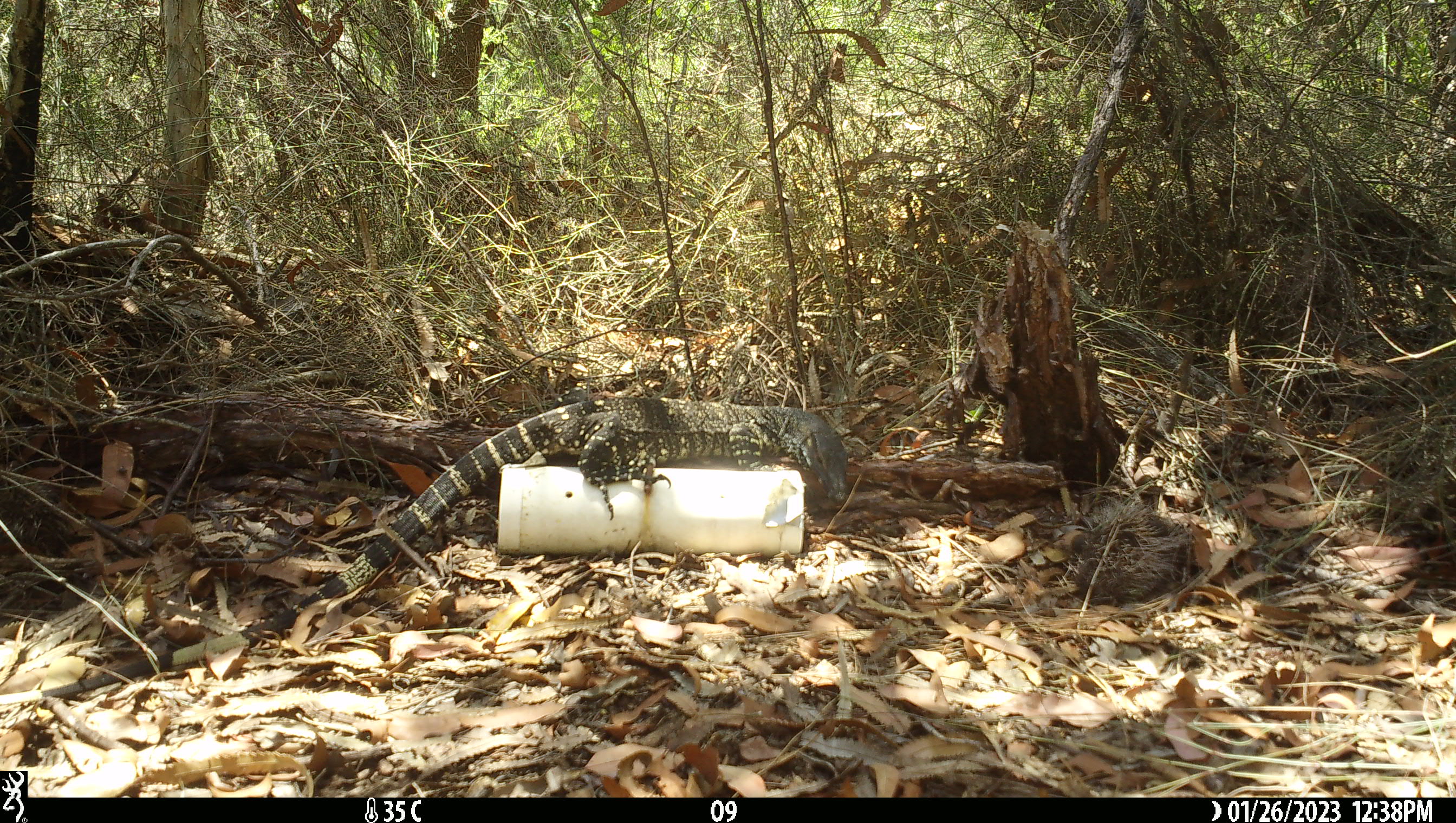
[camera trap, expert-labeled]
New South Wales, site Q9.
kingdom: Animalia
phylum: Chordata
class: Reptilia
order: Squamata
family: Varanidae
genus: Varanus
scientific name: Varanus varius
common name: lace monitor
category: goanna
Goanna (lace monitor) (Varanus varius).